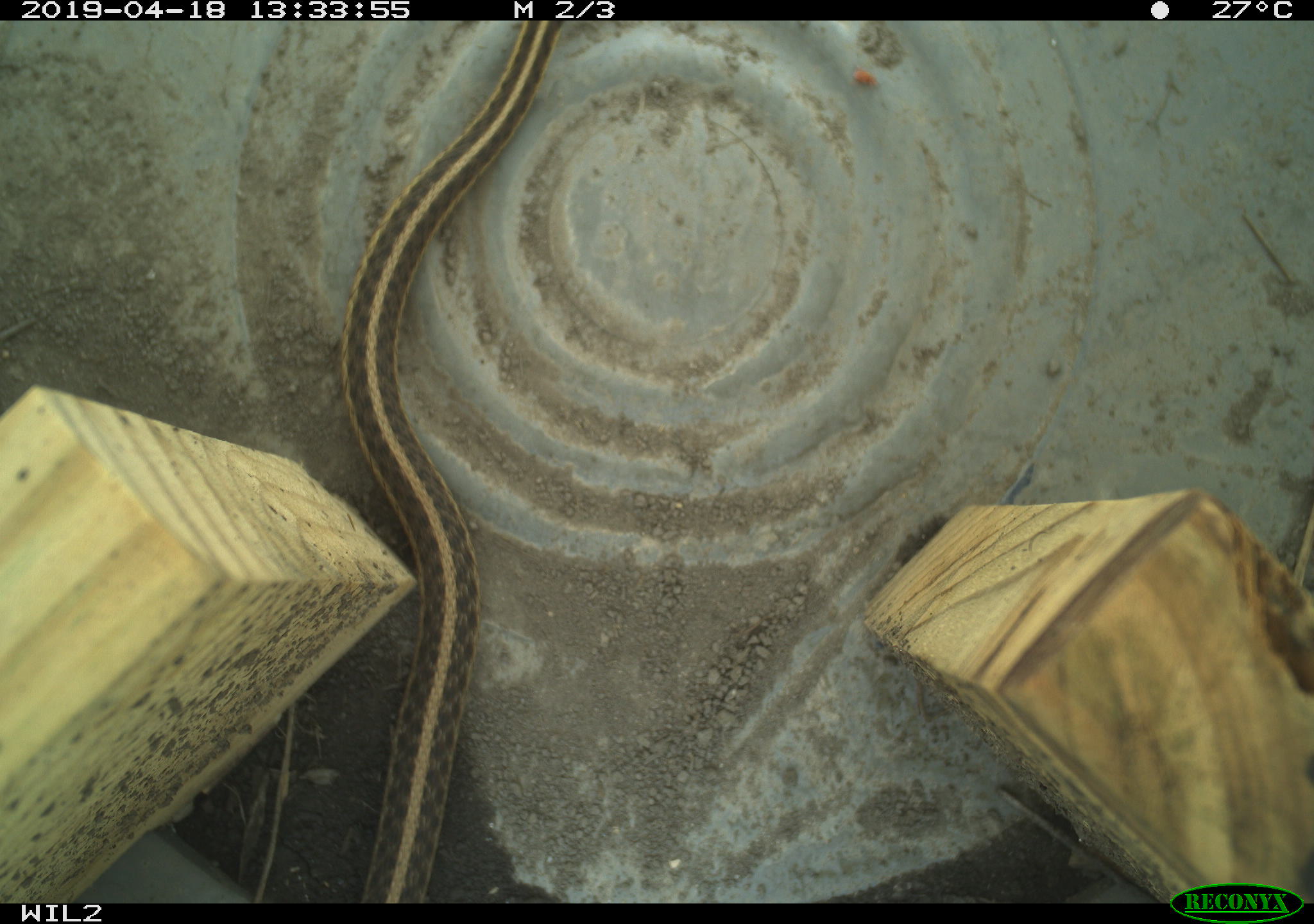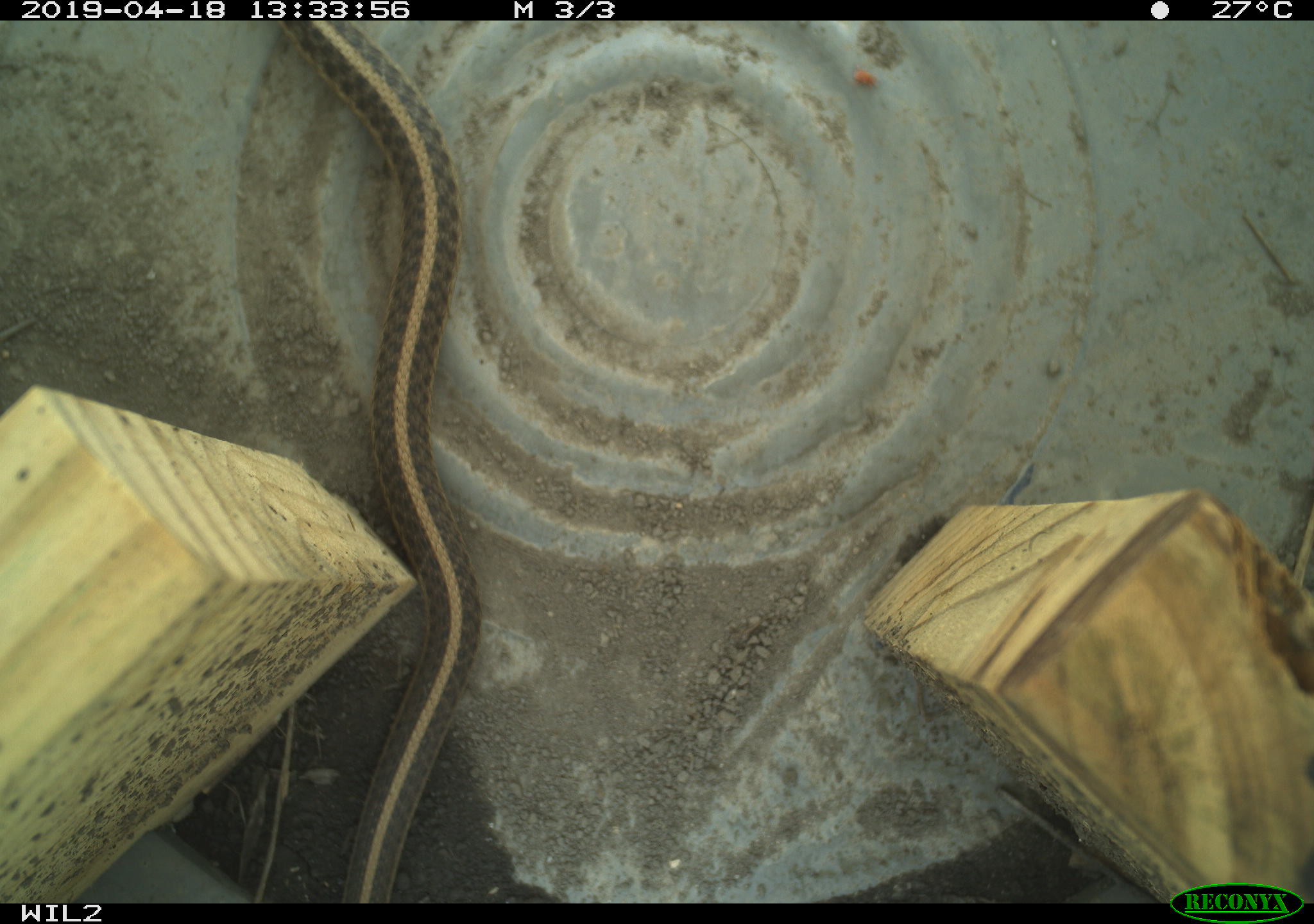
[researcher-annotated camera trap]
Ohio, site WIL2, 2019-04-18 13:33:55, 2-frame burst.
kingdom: Animalia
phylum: Chordata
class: Reptilia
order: Squamata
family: Colubridae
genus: Thamnophis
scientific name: Thamnophis sirtalis sirtalis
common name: eastern gartersnake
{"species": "eastern gartersnake (Thamnophis sirtalis sirtalis)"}